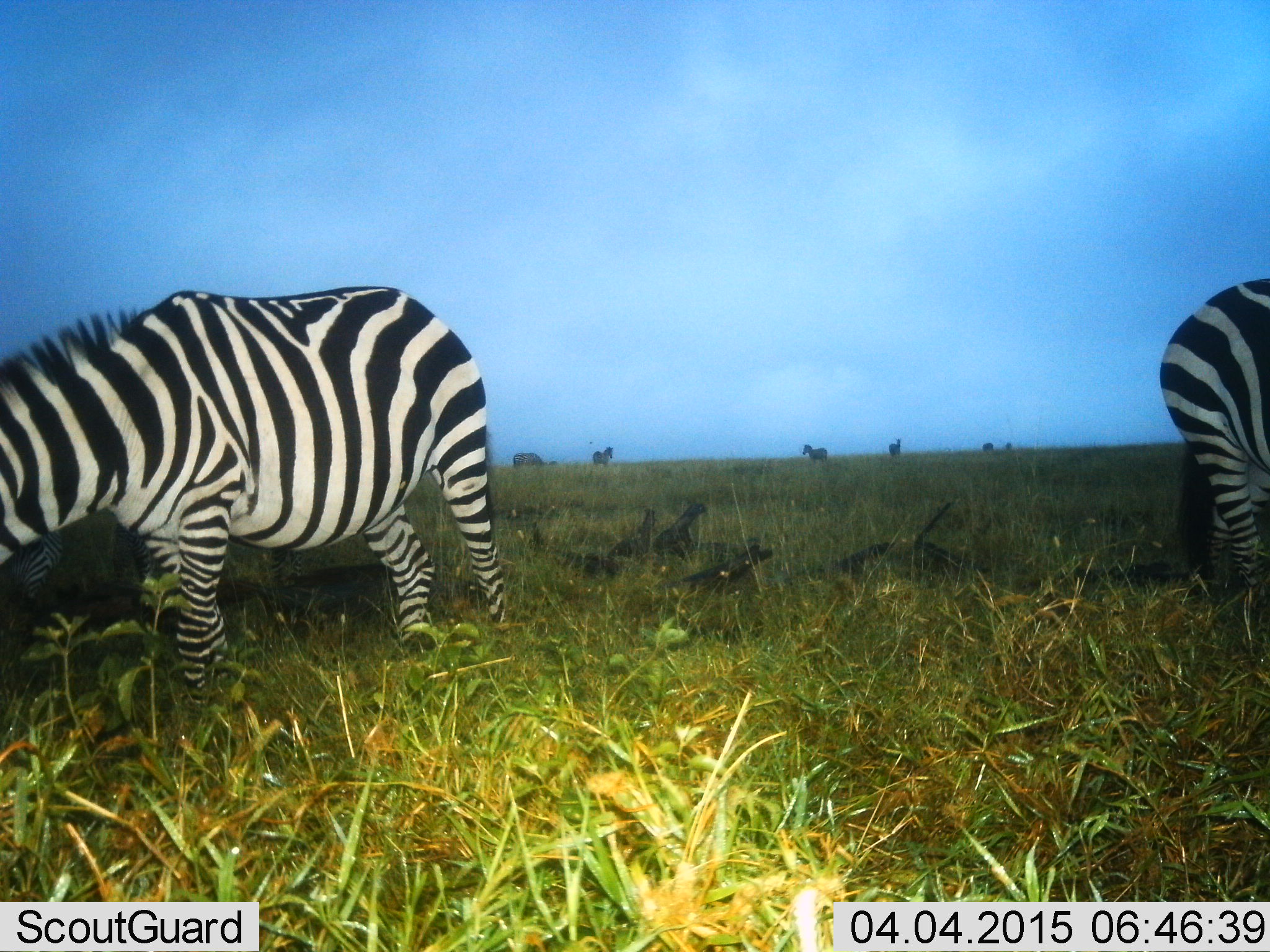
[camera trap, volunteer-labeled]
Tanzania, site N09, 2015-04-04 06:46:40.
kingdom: Animalia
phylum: Chordata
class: Mammalia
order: Perissodactyla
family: Equidae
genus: Equus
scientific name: Equus quagga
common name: plains zebra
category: zebra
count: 7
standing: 50%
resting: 0%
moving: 12%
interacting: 0%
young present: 0%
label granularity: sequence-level